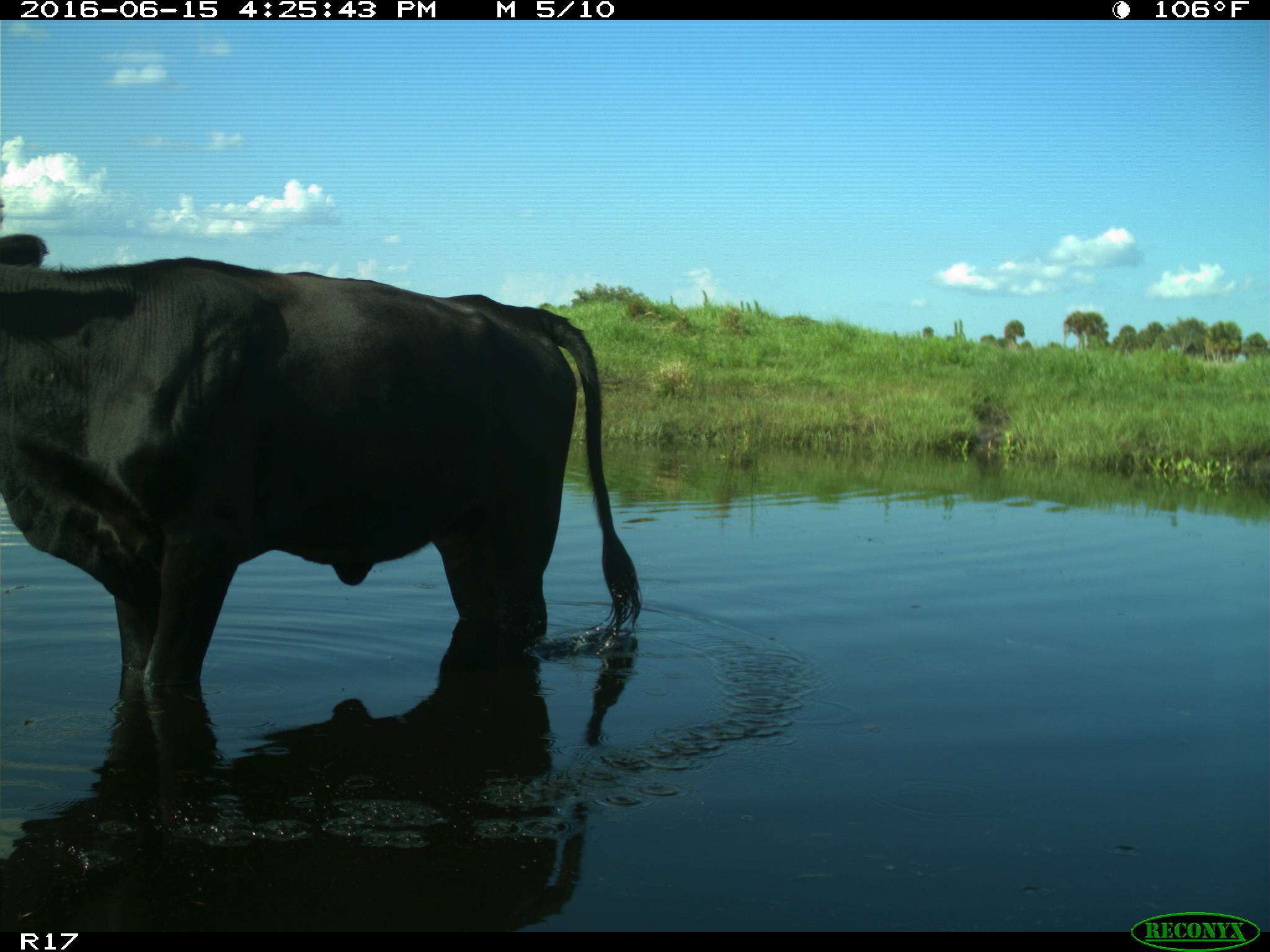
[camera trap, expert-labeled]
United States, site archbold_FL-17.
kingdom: Animalia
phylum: Chordata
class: Mammalia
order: Artiodactyla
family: Bovidae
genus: Bos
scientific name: Bos taurus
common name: domestic cow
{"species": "Bos taurus (domestic cow)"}